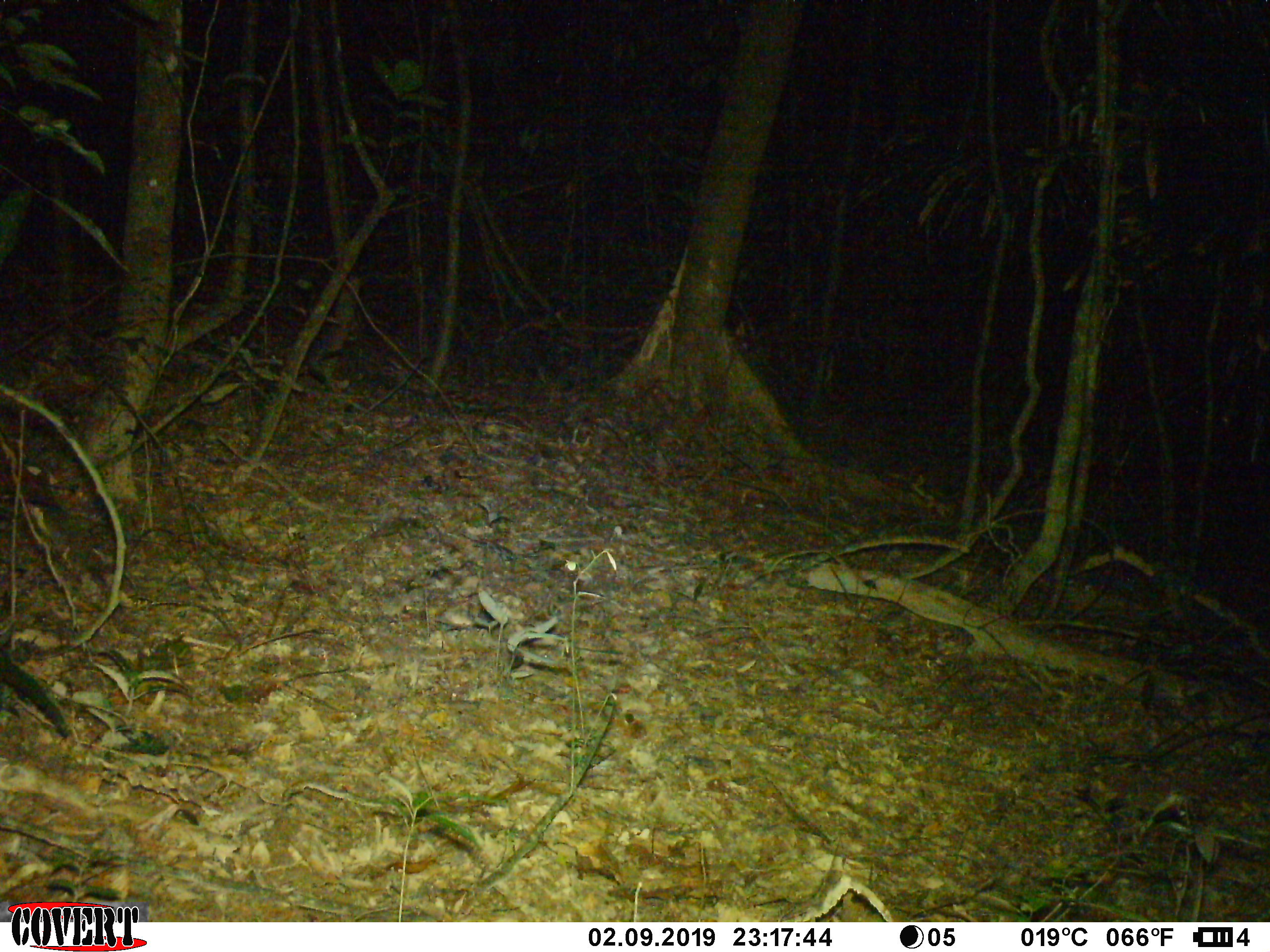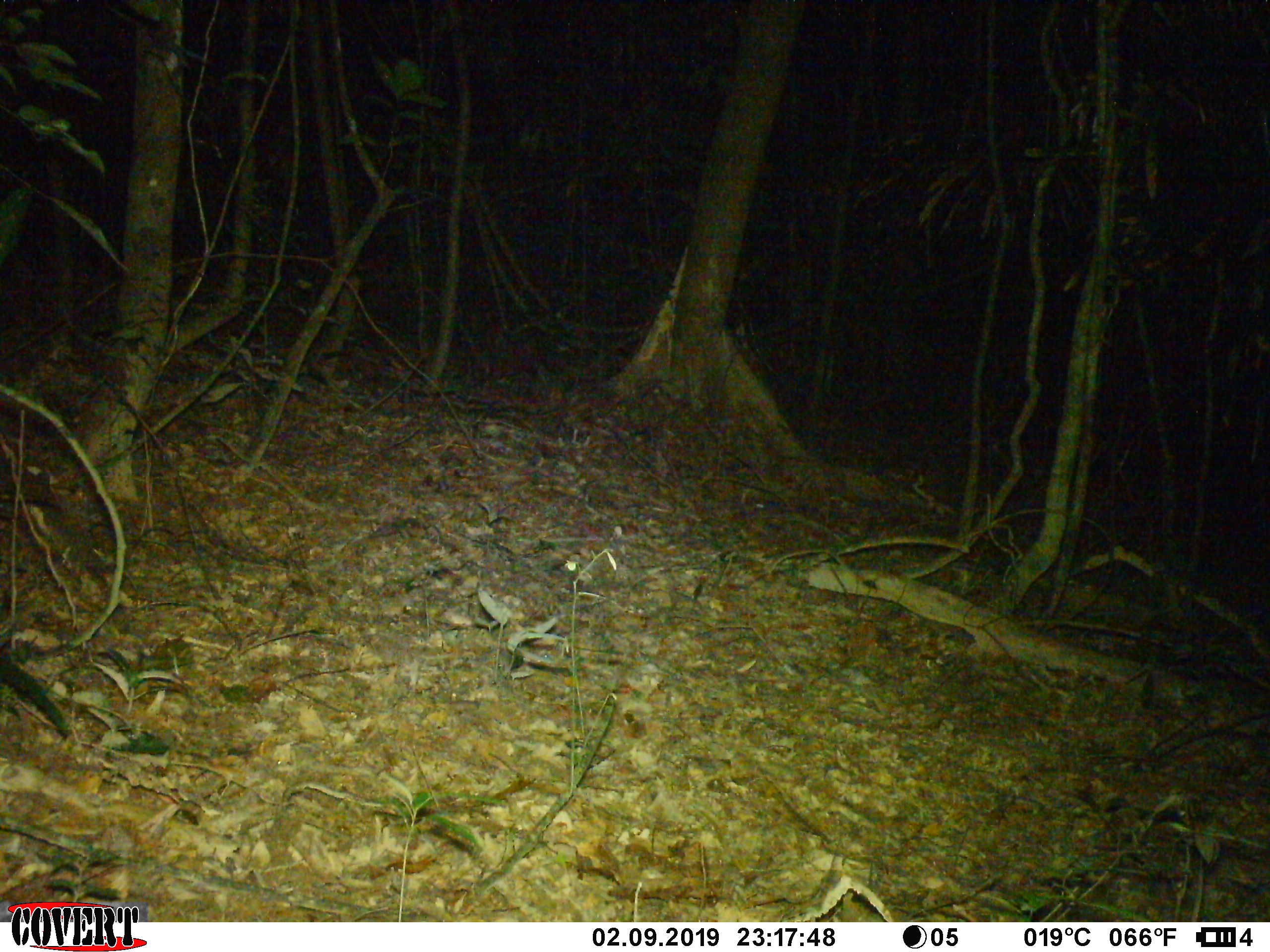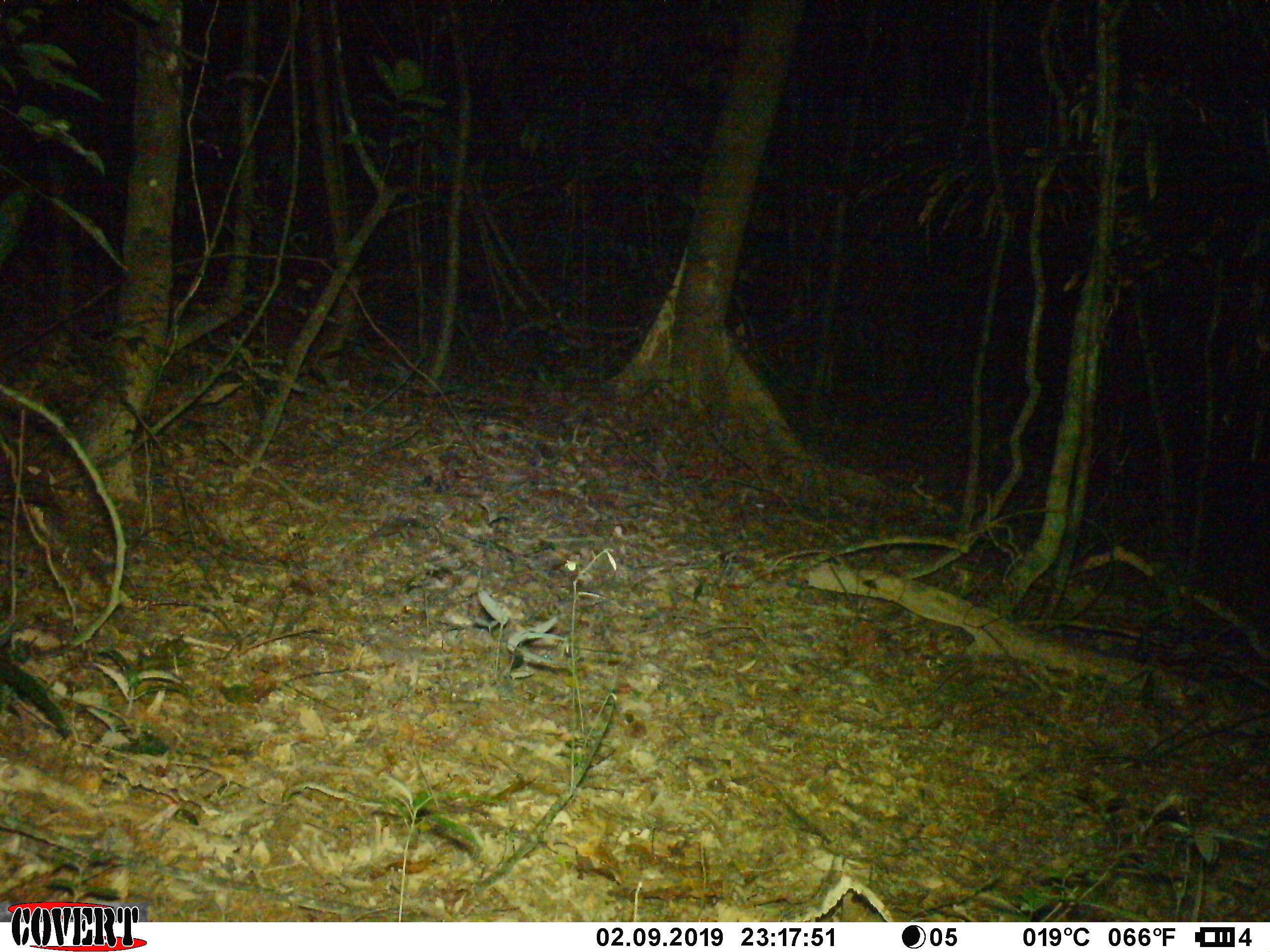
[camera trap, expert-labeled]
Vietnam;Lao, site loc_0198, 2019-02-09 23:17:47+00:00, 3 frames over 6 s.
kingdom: Animalia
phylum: Chordata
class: Mammalia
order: Artiodactyla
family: Cervidae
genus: Muntiacus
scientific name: Muntiacus vuquangensis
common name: large-antlered muntjac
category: large antlered muntjac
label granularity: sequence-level